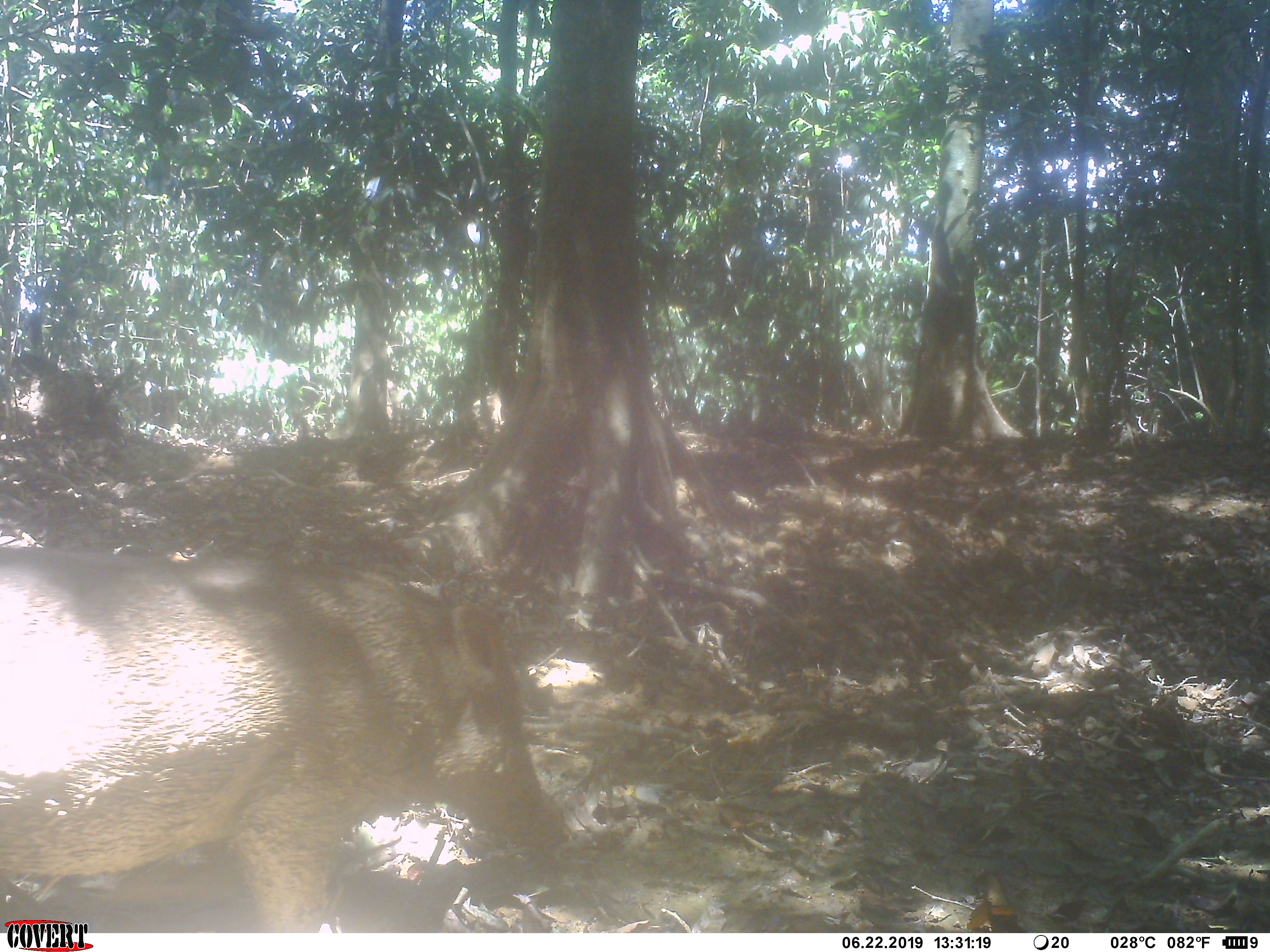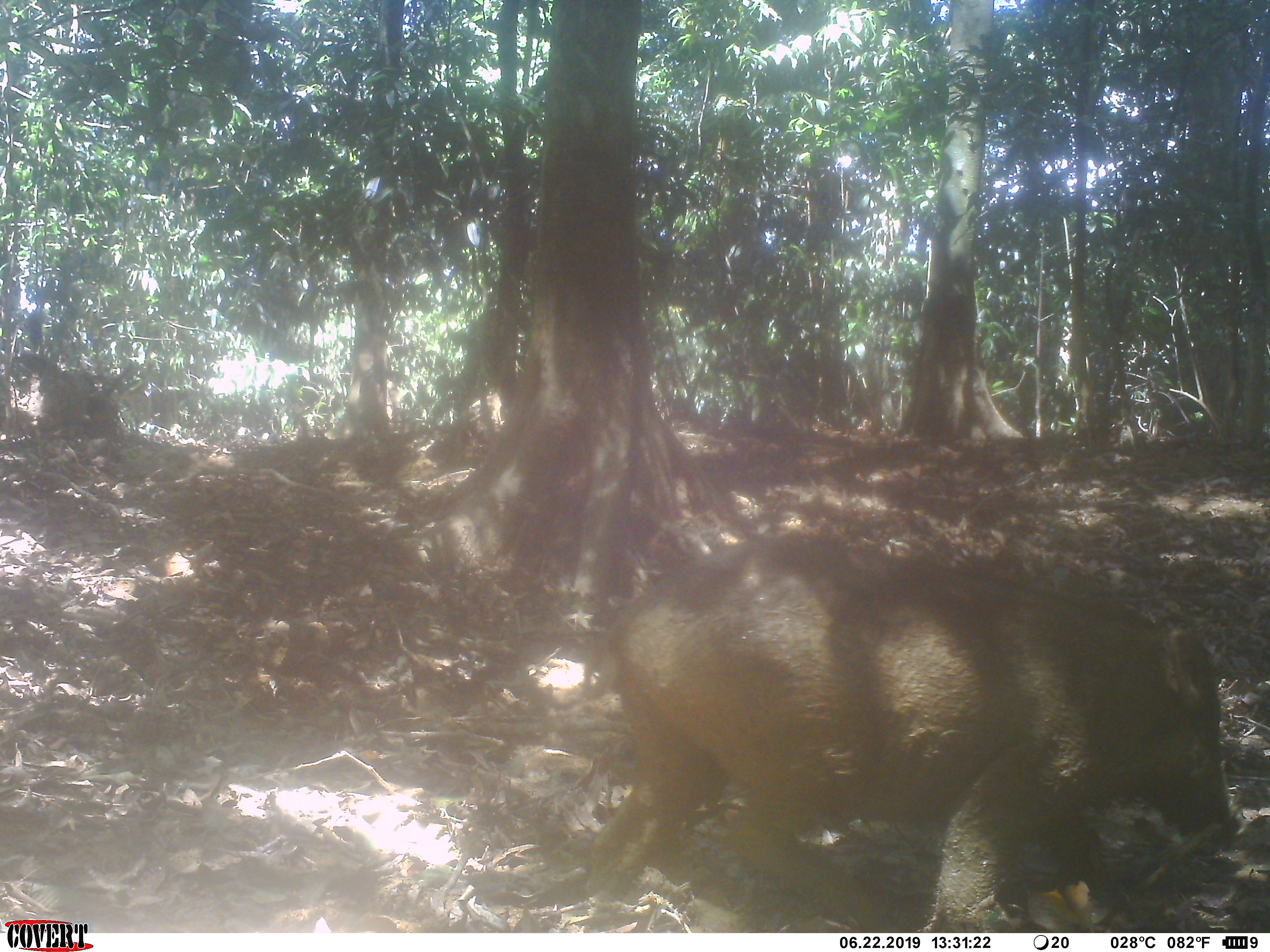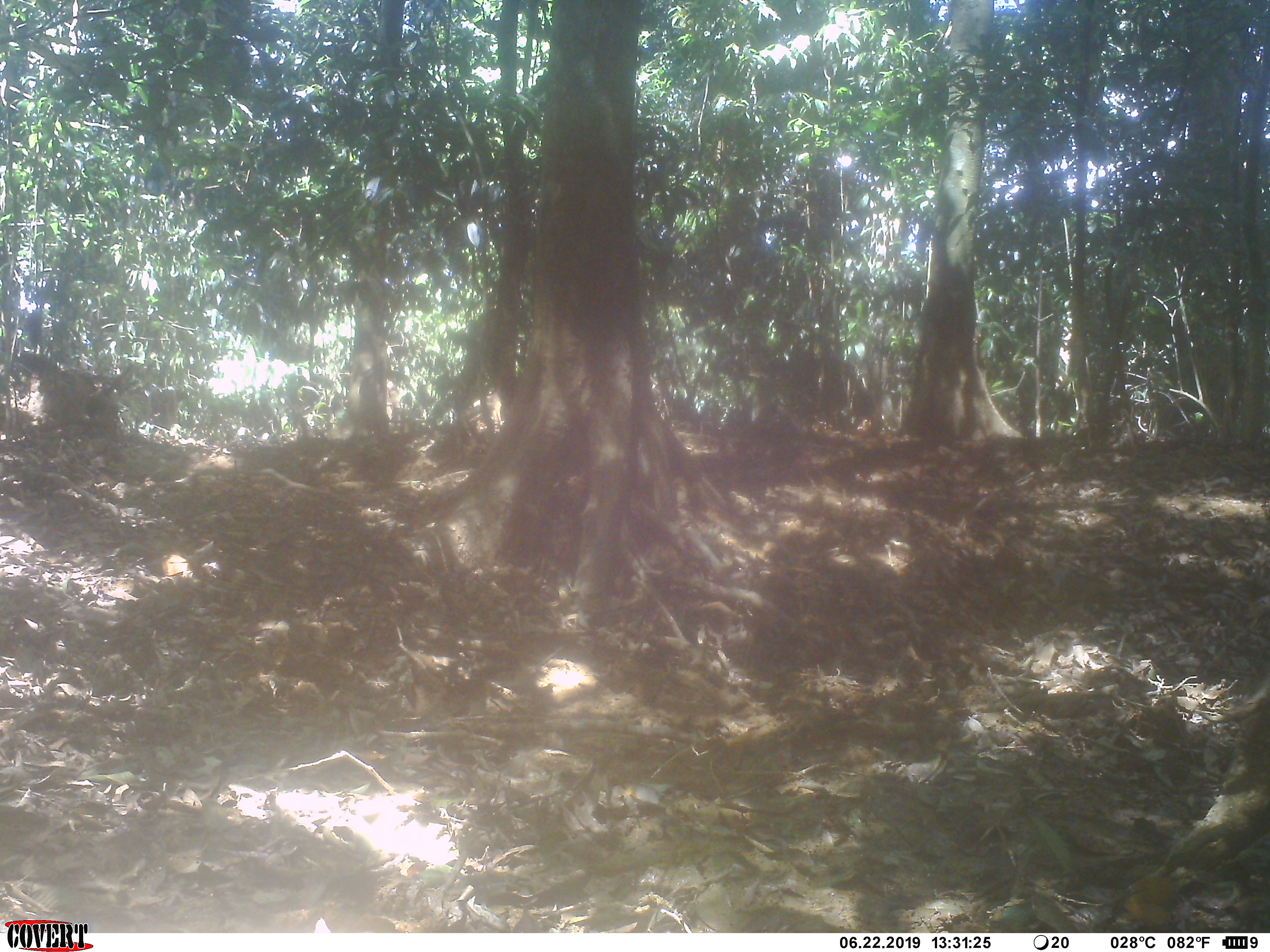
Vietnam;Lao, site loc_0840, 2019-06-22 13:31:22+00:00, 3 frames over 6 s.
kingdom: Animalia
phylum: Chordata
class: Mammalia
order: Artiodactyla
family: Suidae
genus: Sus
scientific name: Sus scrofa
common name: eurasian wild pig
Eurasian wild pig (Sus scrofa). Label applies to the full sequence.